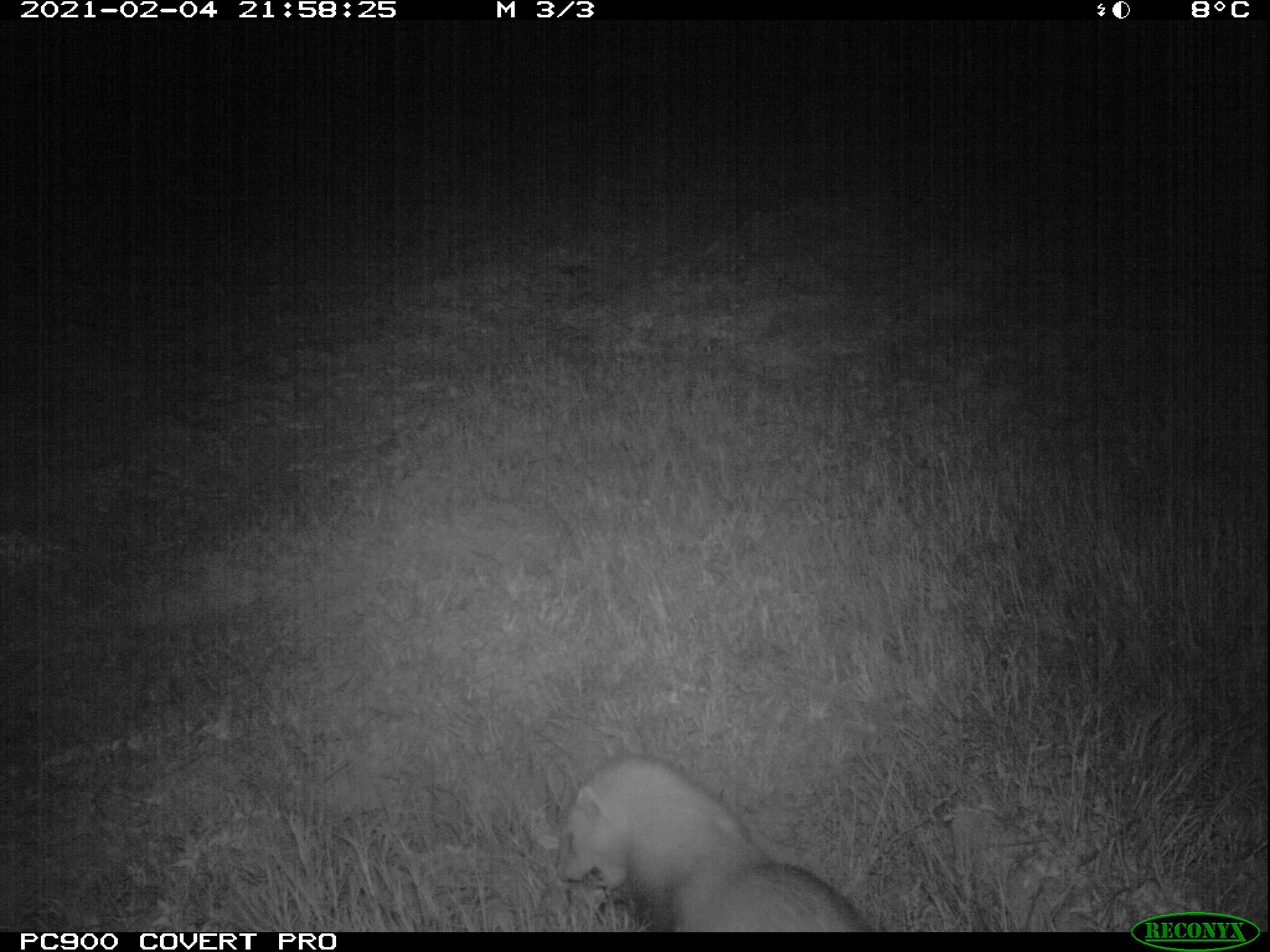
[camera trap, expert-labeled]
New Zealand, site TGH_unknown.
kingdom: Animalia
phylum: Chordata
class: Mammalia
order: Carnivora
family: Mustelidae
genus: Mustela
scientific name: Mustela furo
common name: ferret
Ferret (Mustela furo).